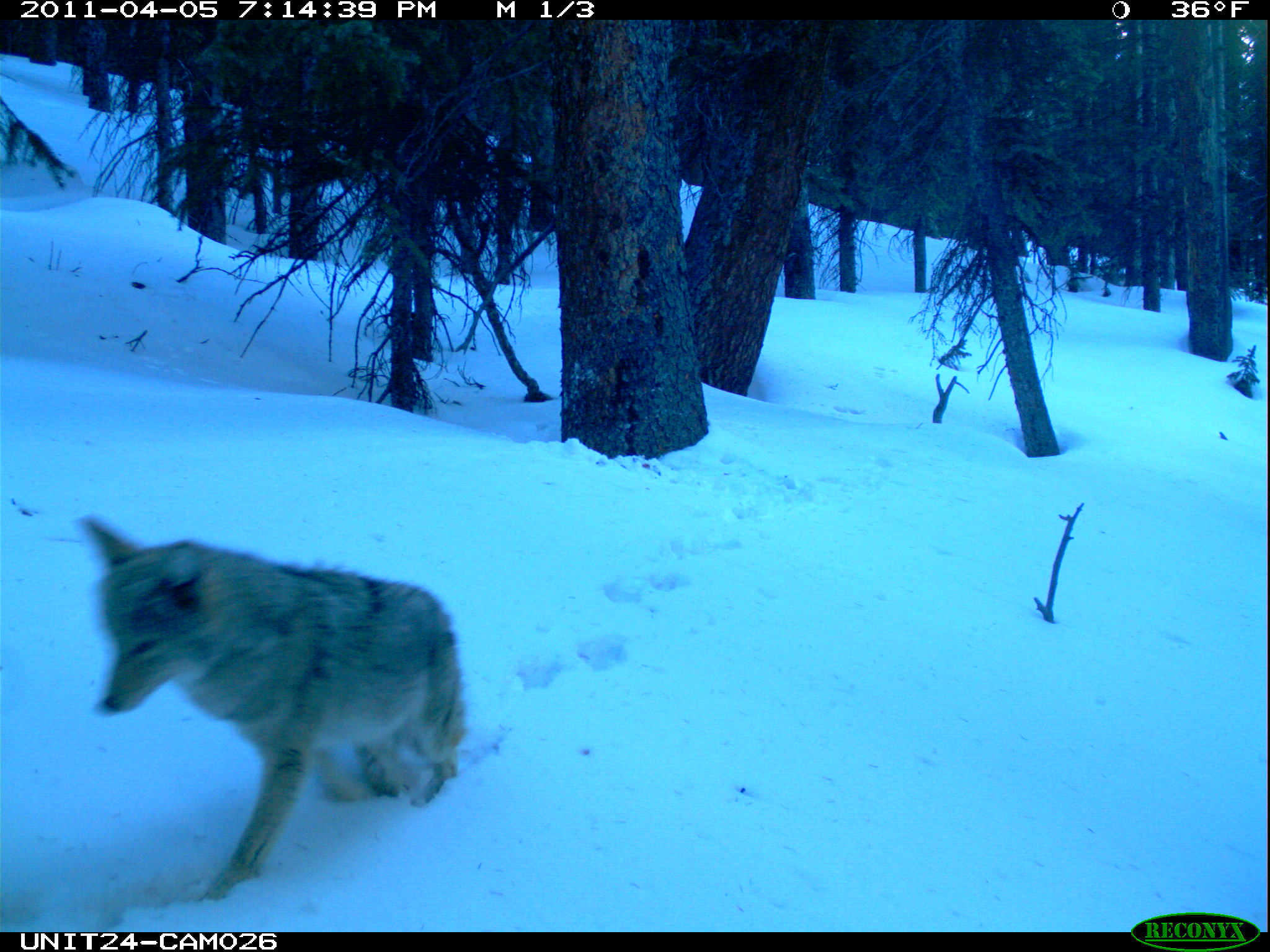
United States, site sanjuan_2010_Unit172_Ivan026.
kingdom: Animalia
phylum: Chordata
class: Mammalia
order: Carnivora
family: Canidae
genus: Canis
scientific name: Canis latrans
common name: coyote